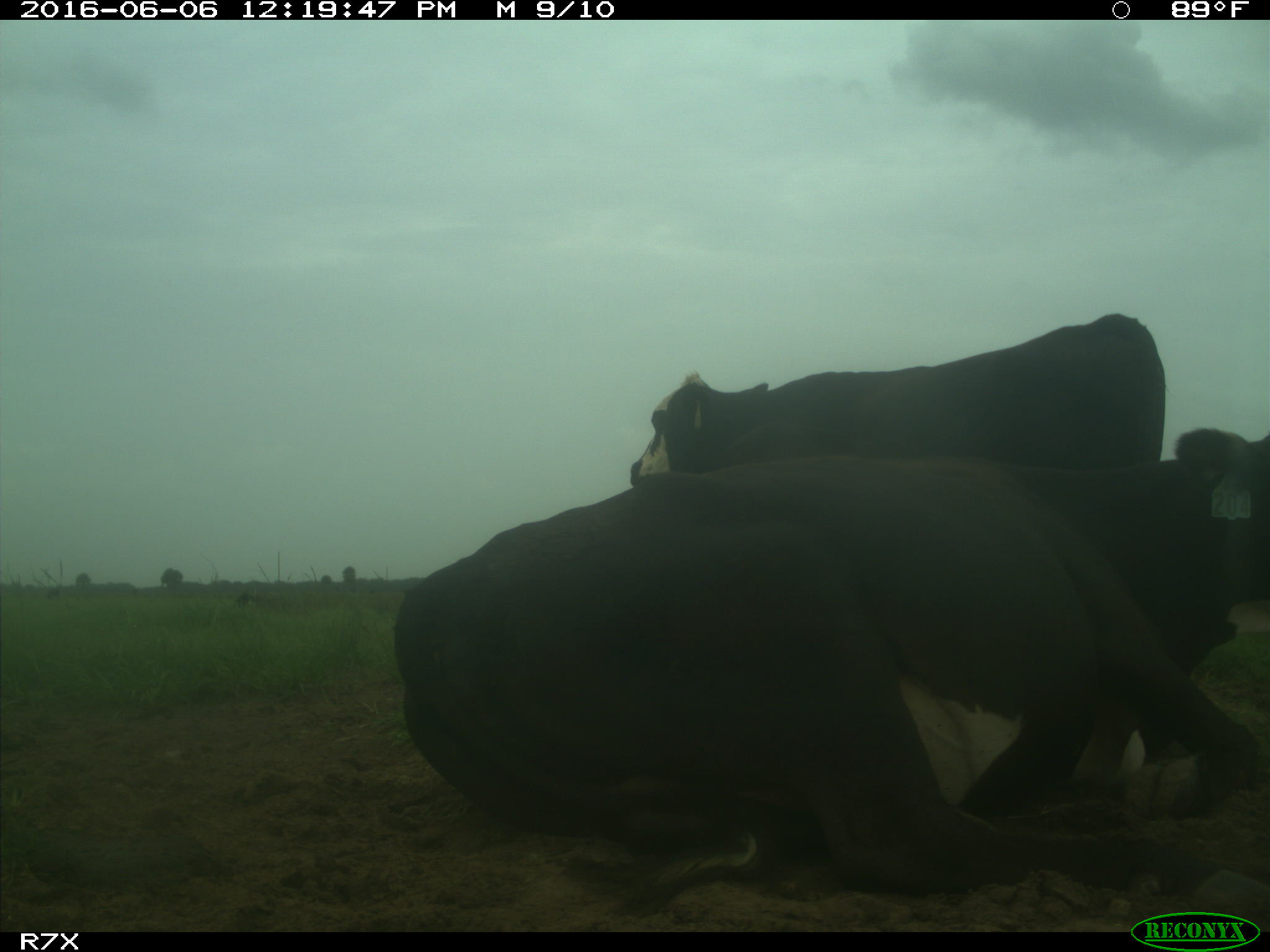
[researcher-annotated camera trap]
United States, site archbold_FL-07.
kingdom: Animalia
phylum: Chordata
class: Mammalia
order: Artiodactyla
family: Bovidae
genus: Bos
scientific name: Bos taurus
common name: domestic cow